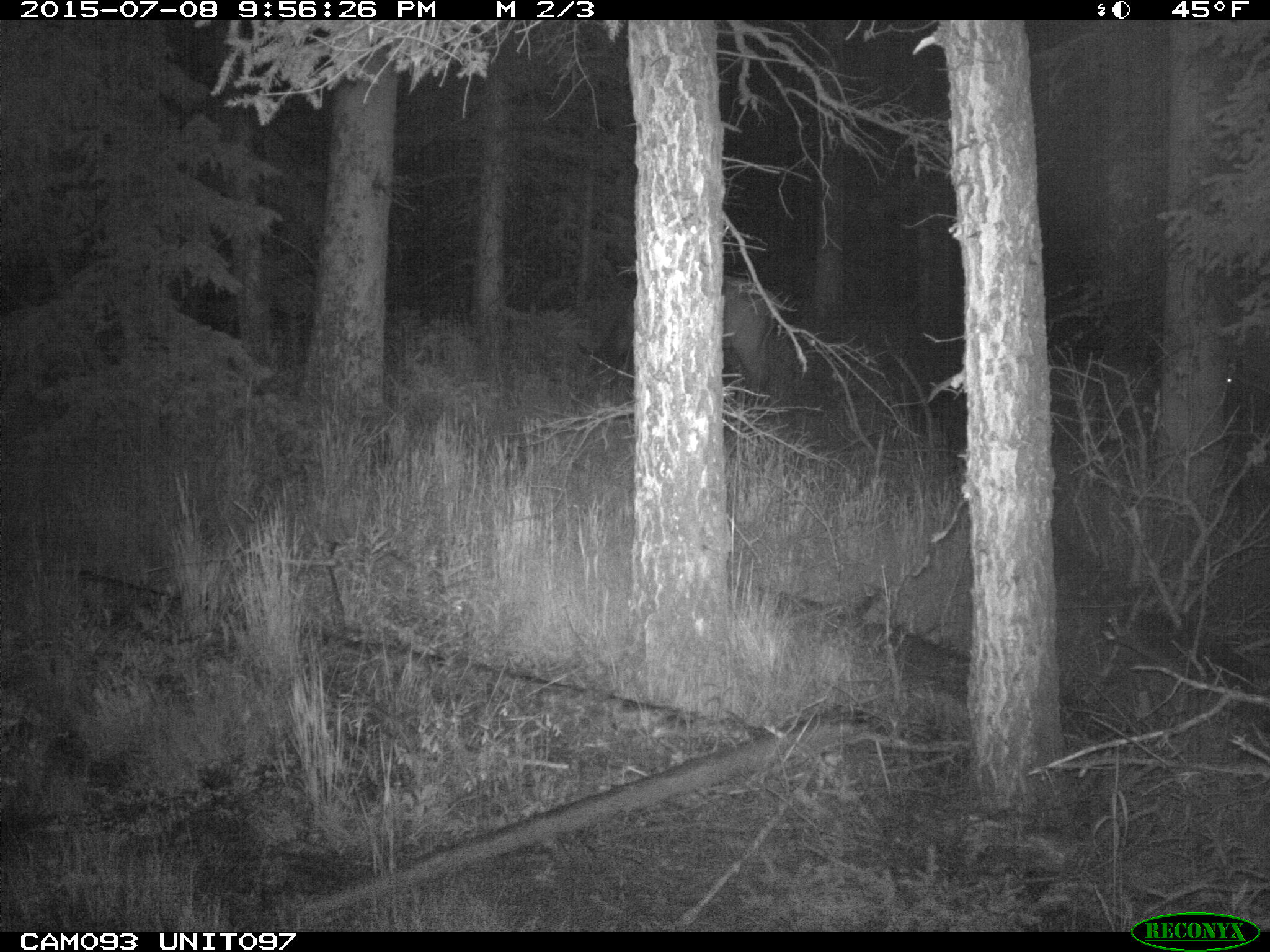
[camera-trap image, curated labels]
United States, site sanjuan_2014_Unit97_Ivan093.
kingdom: Animalia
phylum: Chordata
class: Mammalia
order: Artiodactyla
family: Cervidae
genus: Cervus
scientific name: Cervus elaphus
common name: red deer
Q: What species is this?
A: Cervus elaphus (red deer).